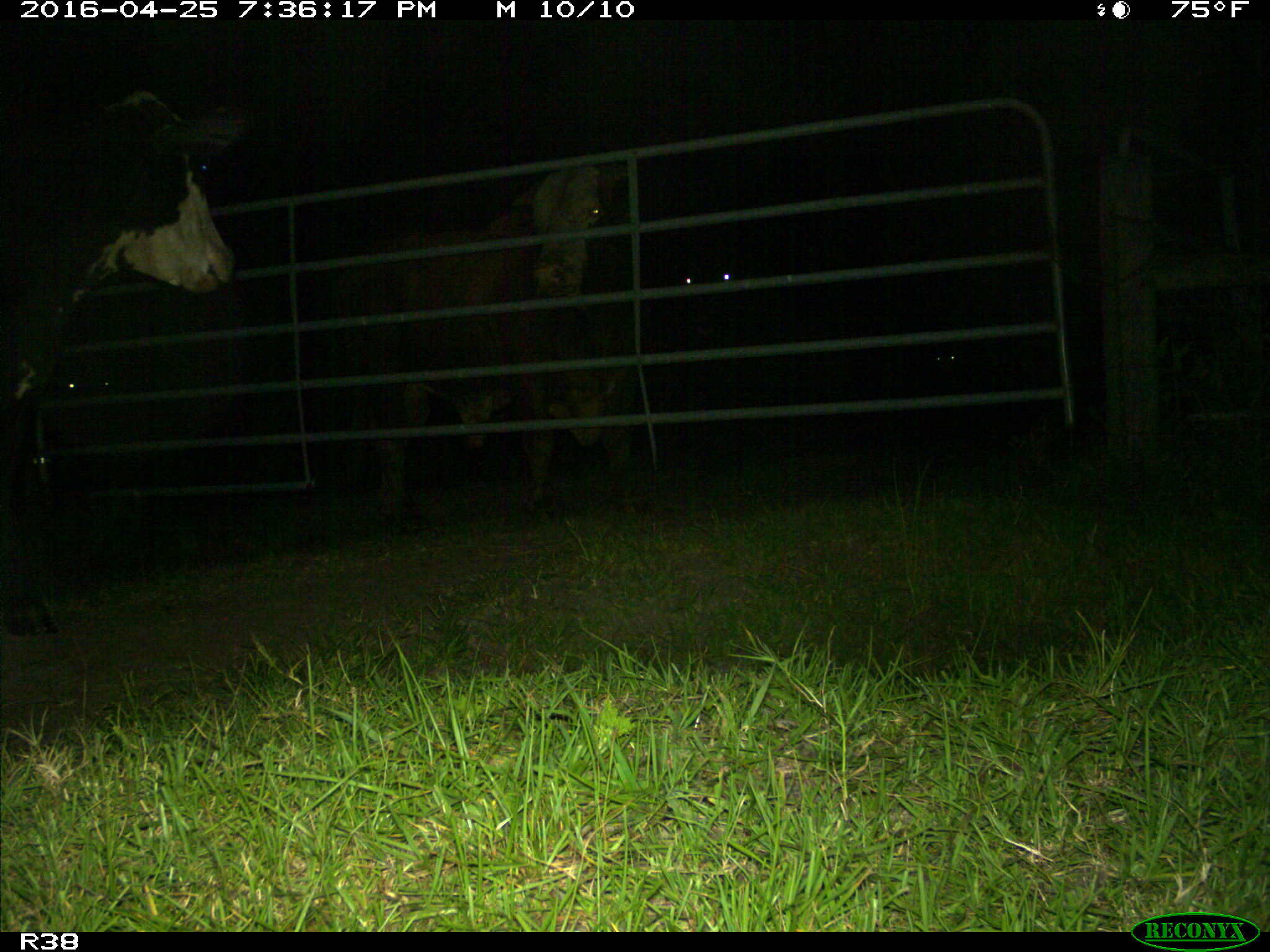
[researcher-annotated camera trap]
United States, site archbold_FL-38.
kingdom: Animalia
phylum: Chordata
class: Mammalia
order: Artiodactyla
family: Bovidae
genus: Bos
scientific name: Bos taurus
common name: domestic cow